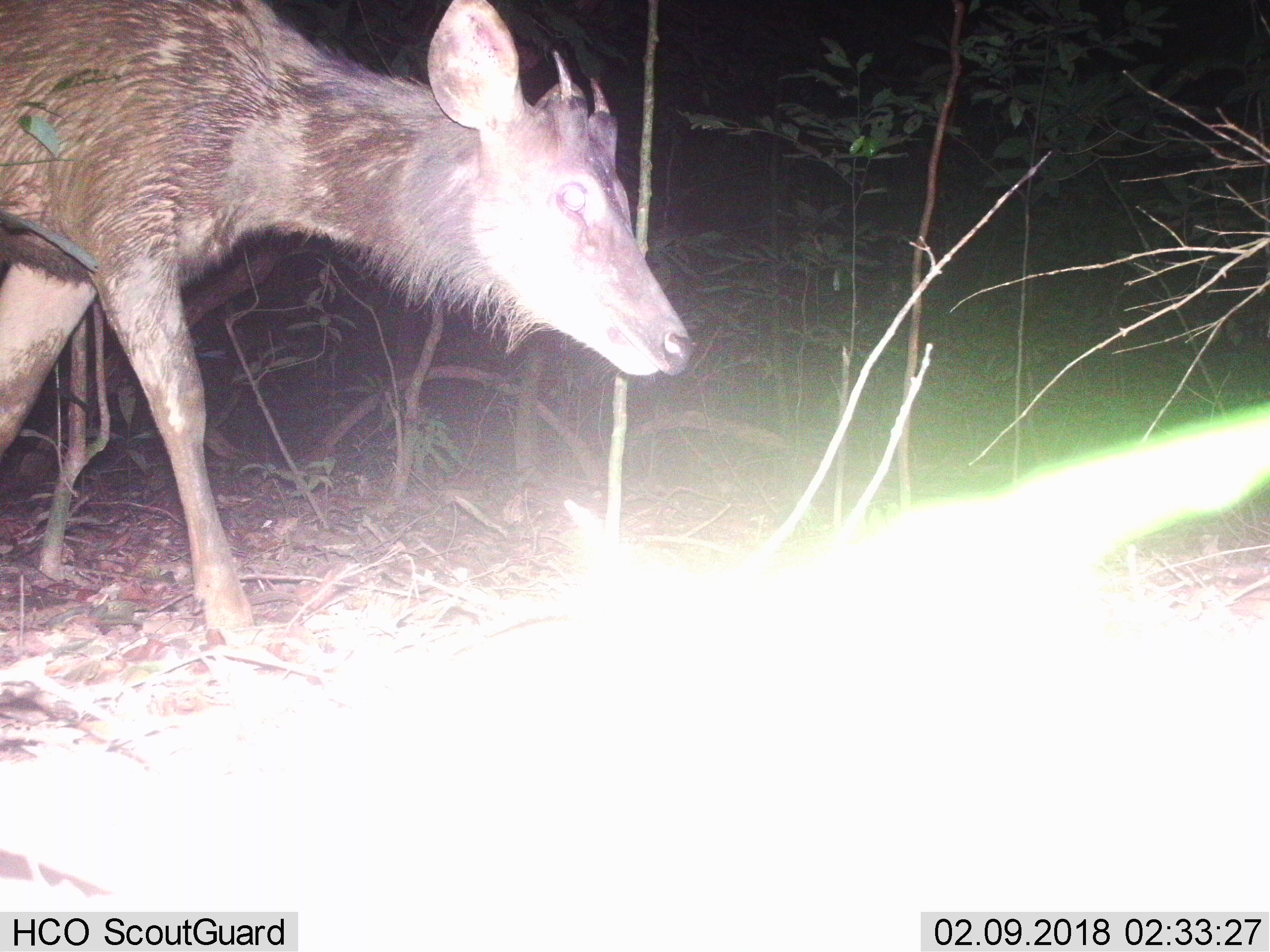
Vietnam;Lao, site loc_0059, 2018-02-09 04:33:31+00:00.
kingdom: Animalia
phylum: Chordata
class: Mammalia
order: Artiodactyla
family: Cervidae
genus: Rusa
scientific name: Rusa unicolor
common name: sambar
Sambar (Rusa unicolor). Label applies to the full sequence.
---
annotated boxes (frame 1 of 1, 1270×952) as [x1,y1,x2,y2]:
sambar: [0,0,695,648]